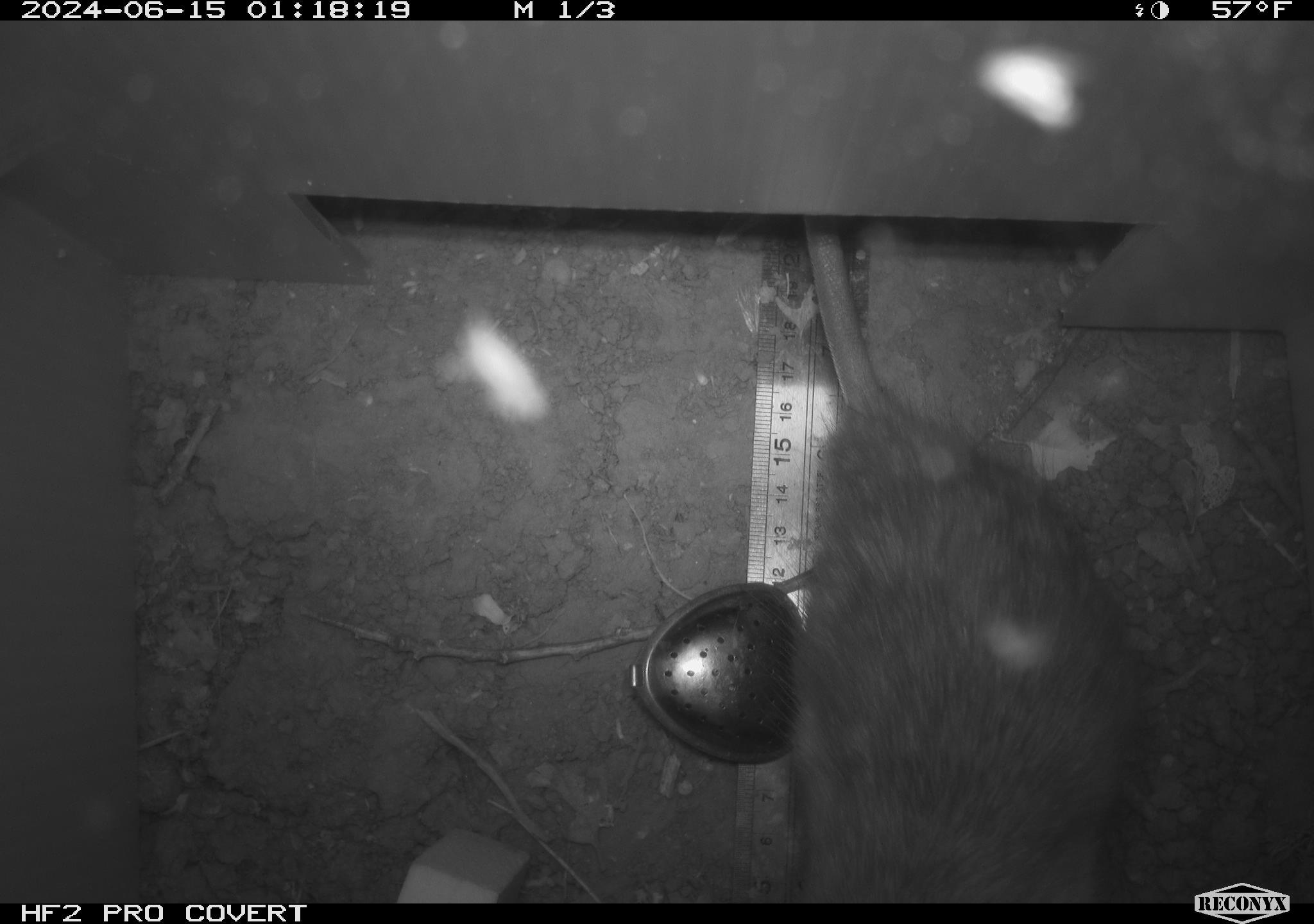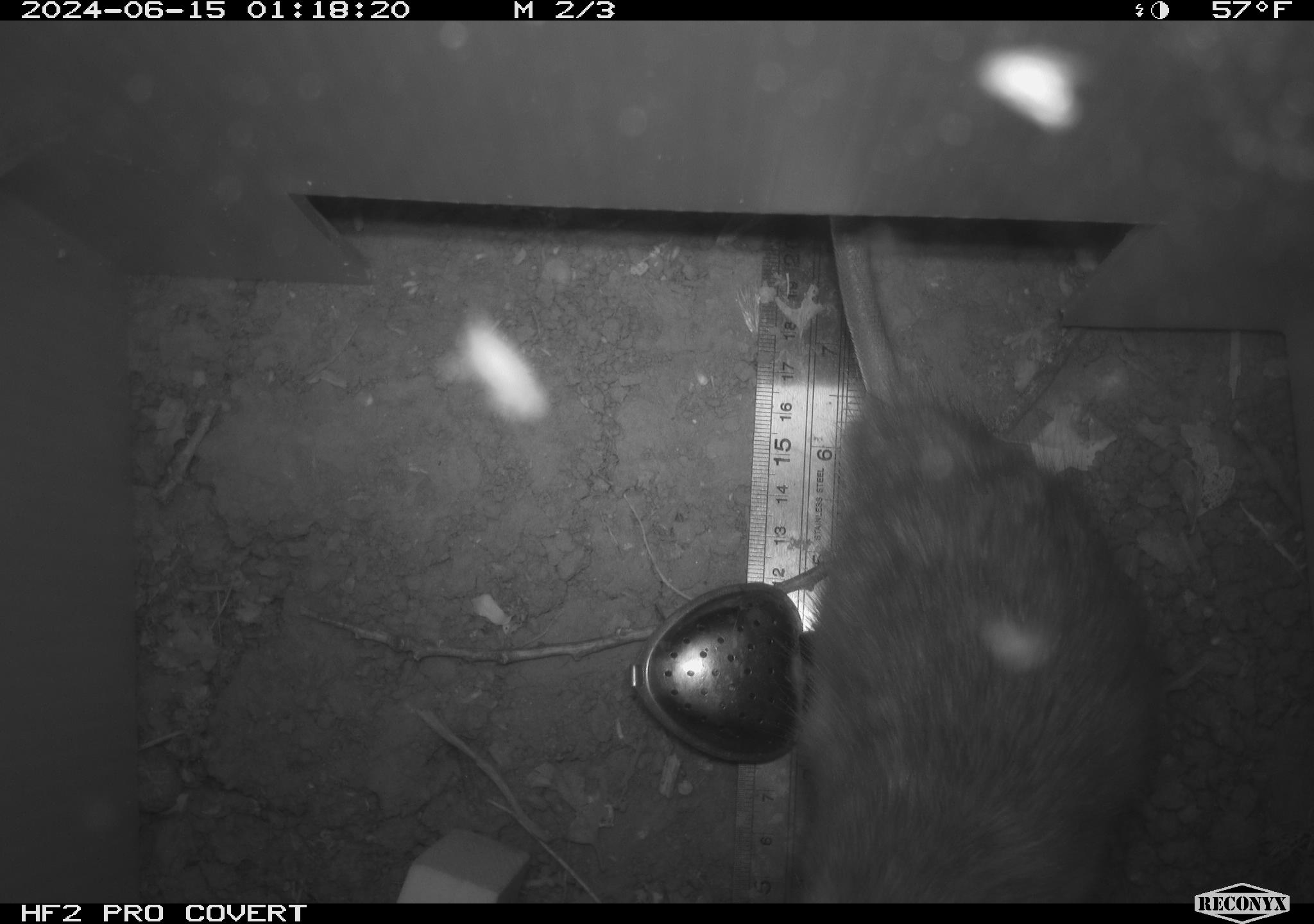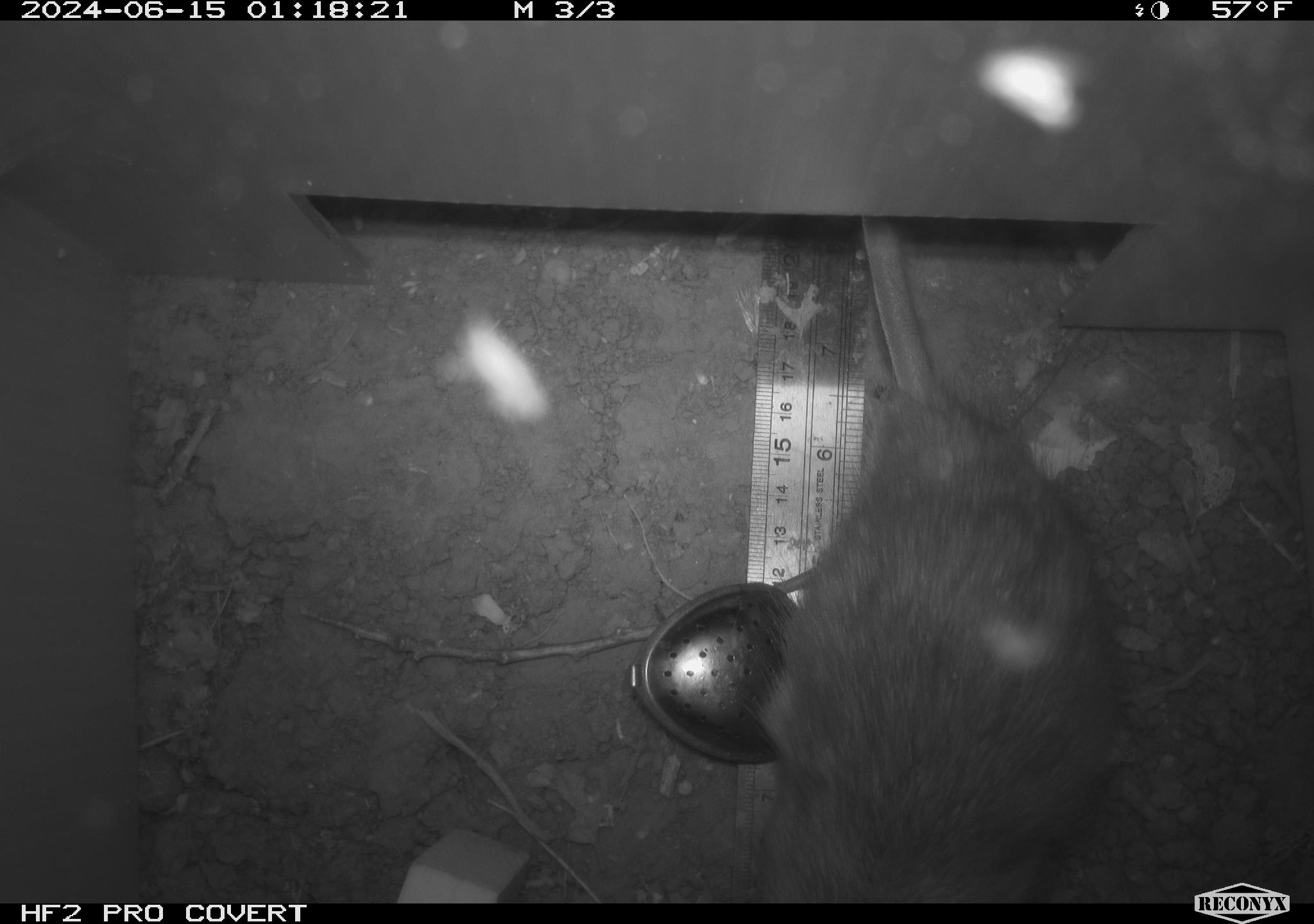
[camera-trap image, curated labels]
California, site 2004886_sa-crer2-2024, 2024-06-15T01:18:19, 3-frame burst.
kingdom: Animalia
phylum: Chordata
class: Mammalia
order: Rodentia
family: Muridae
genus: Rattus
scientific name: Rattus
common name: rat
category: rattus species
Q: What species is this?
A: Rattus species (rat) (Rattus).